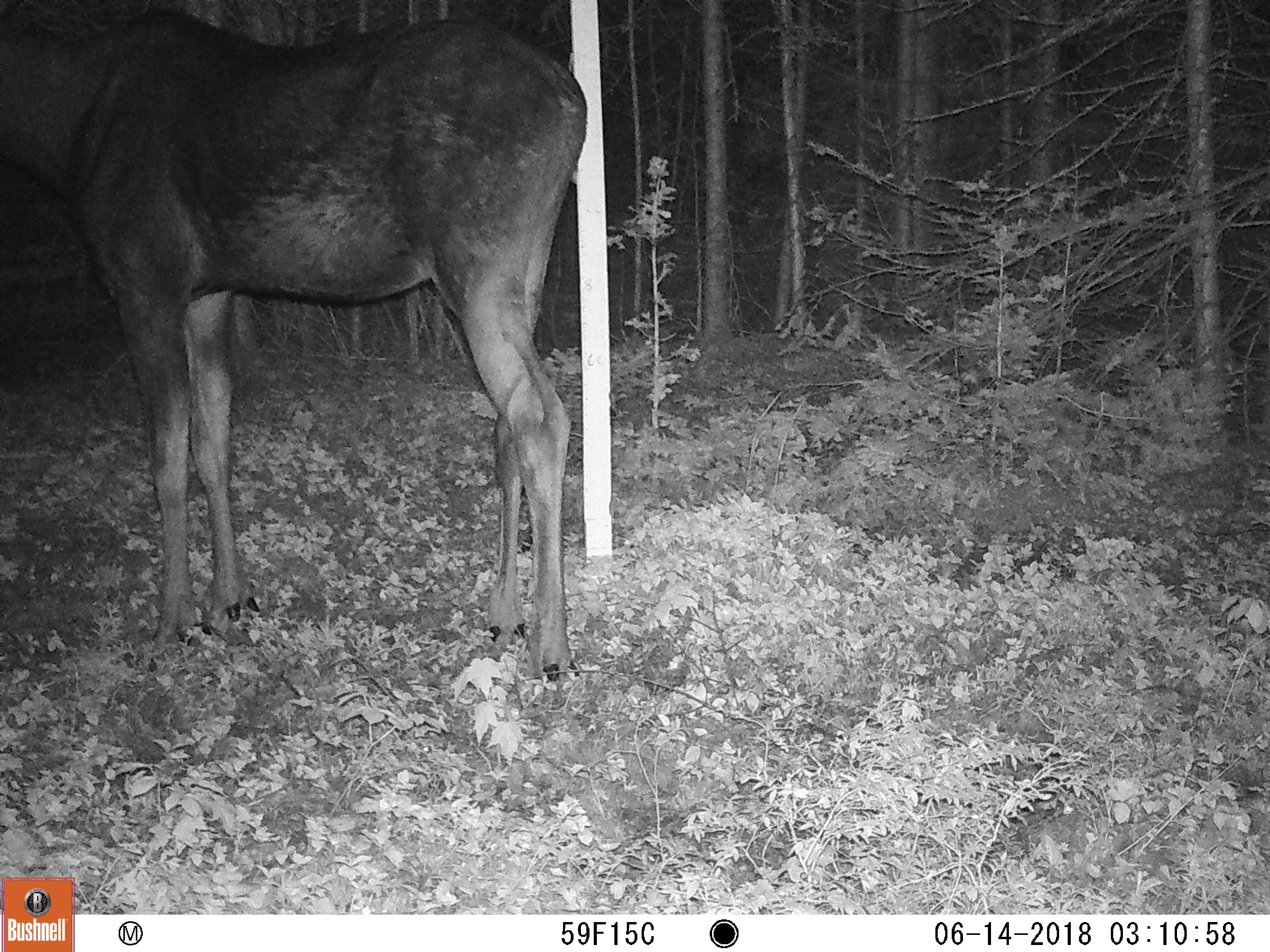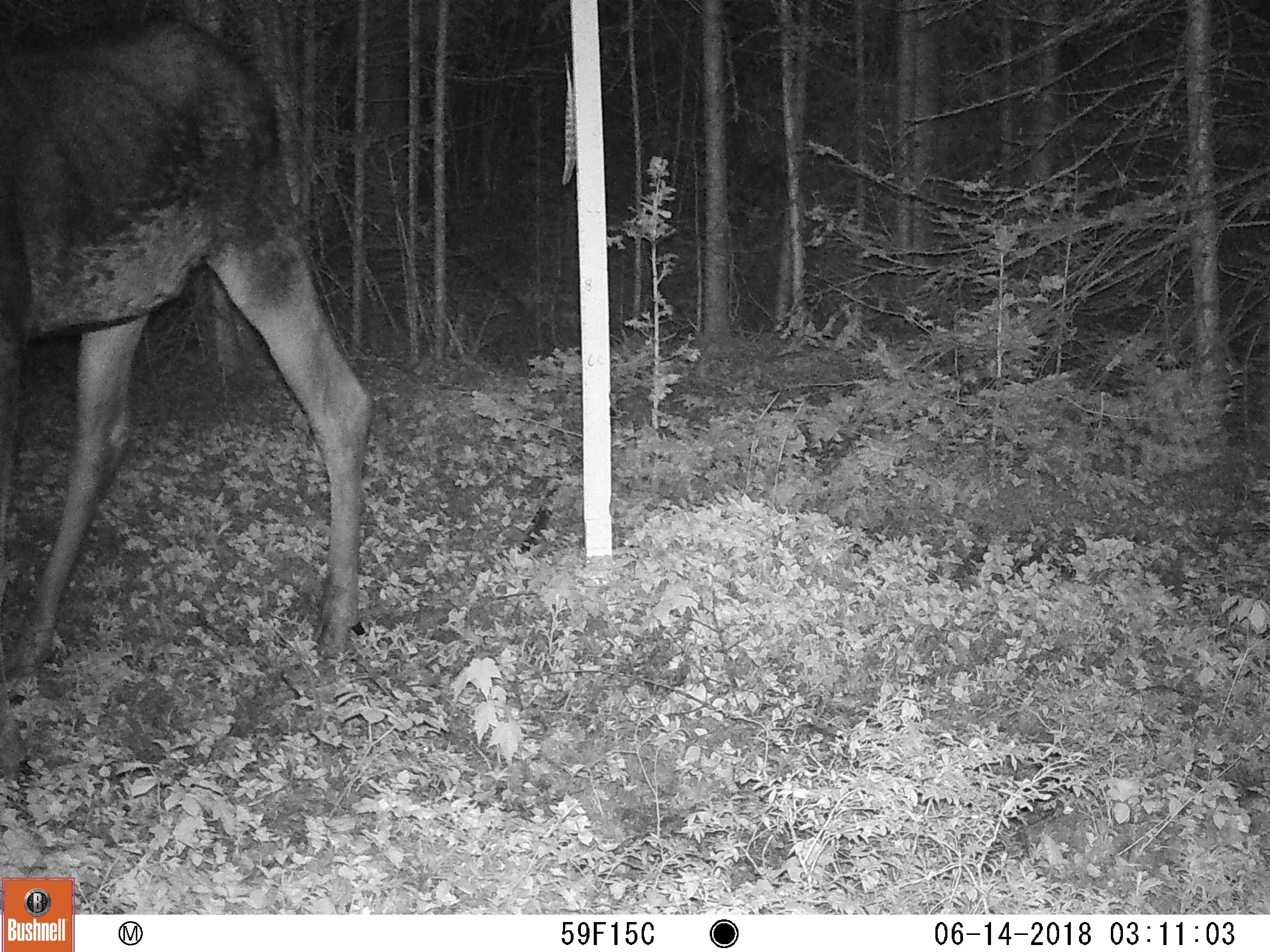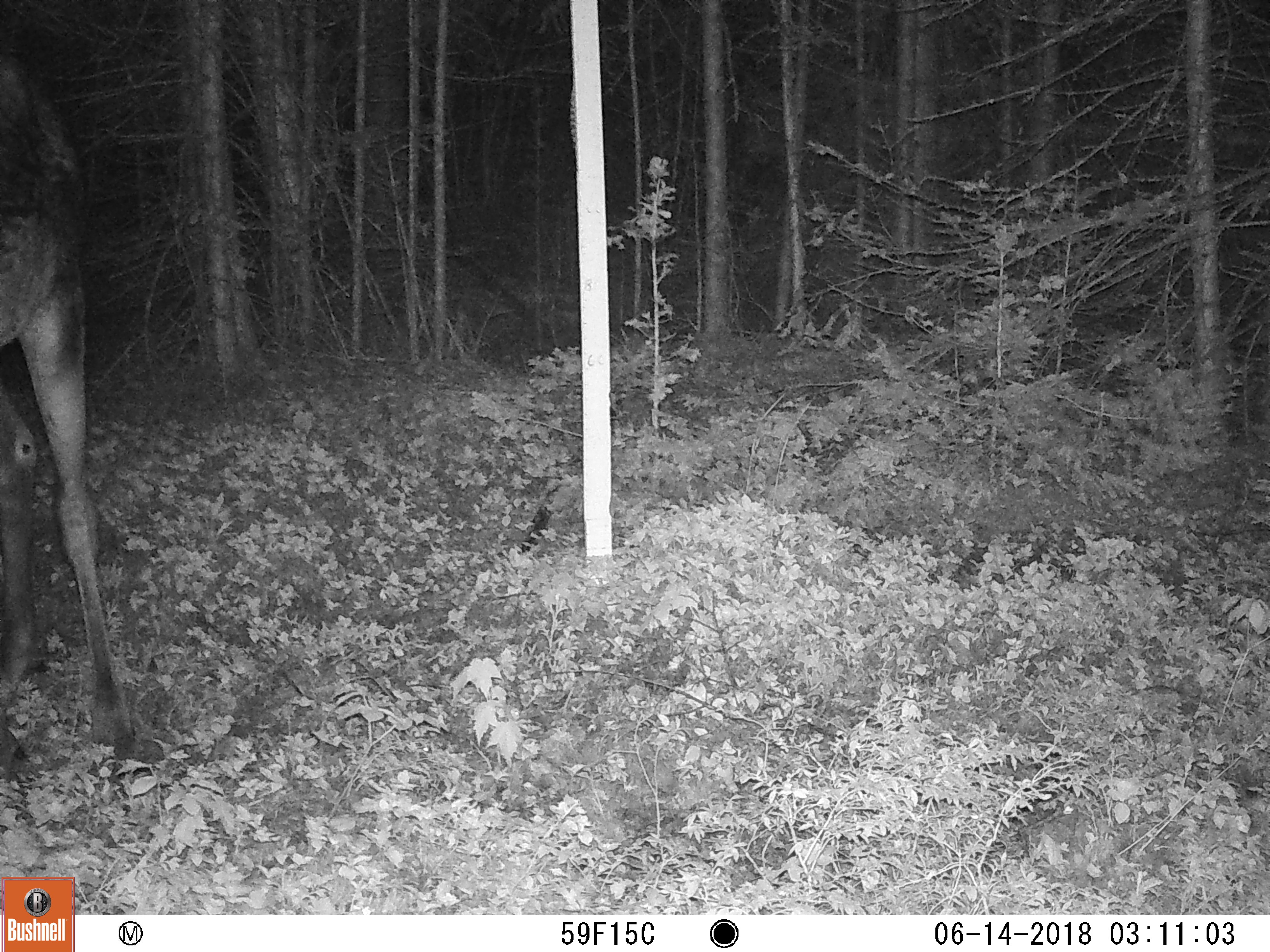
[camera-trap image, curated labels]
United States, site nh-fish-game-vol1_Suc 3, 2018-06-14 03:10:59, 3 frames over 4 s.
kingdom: Animalia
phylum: Chordata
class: Mammalia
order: Artiodactyla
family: Cervidae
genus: Alces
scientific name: Alces alces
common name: moose